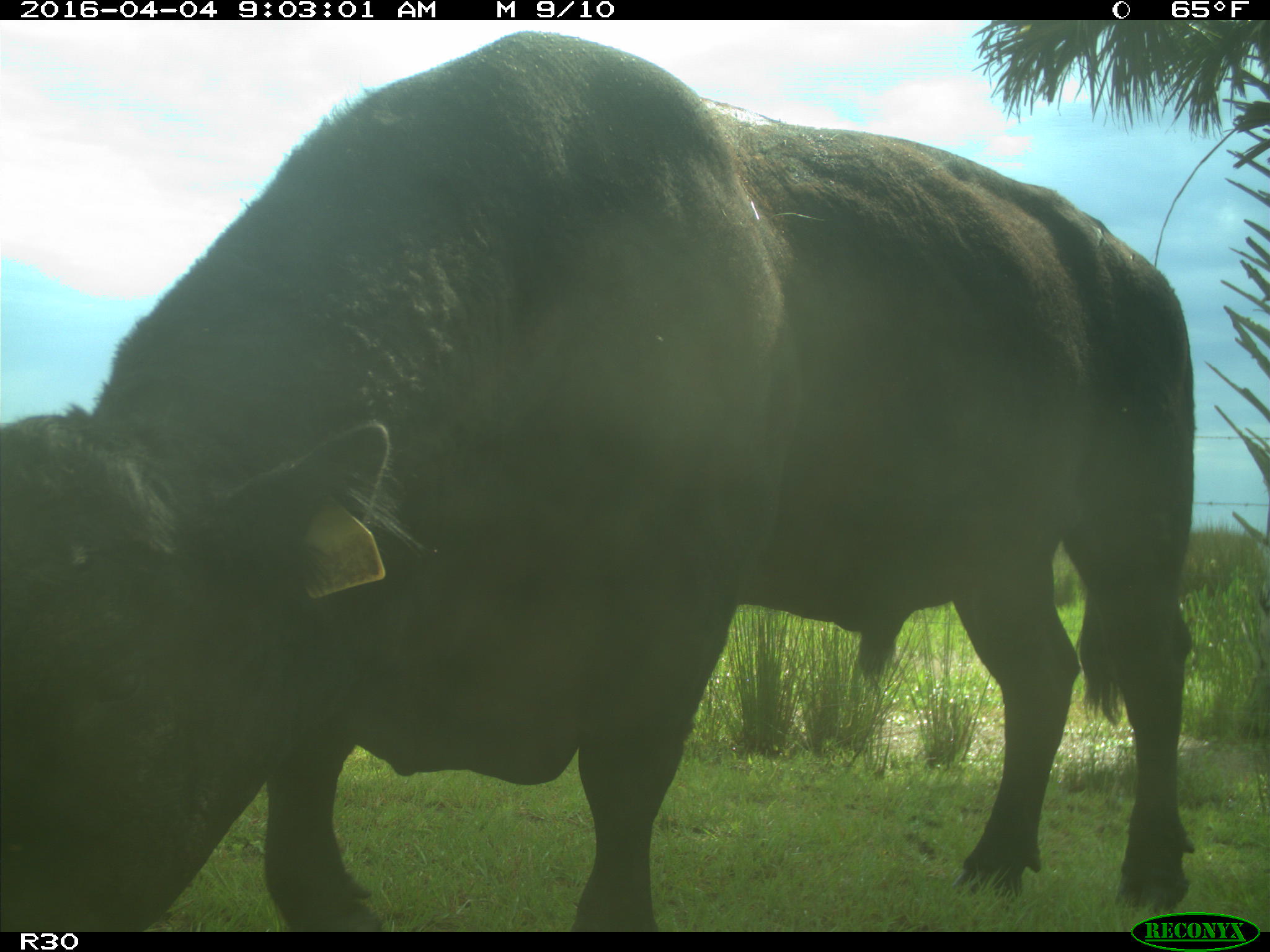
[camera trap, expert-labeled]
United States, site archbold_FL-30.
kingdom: Animalia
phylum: Chordata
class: Mammalia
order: Artiodactyla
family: Bovidae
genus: Bos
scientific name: Bos taurus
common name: domestic cow